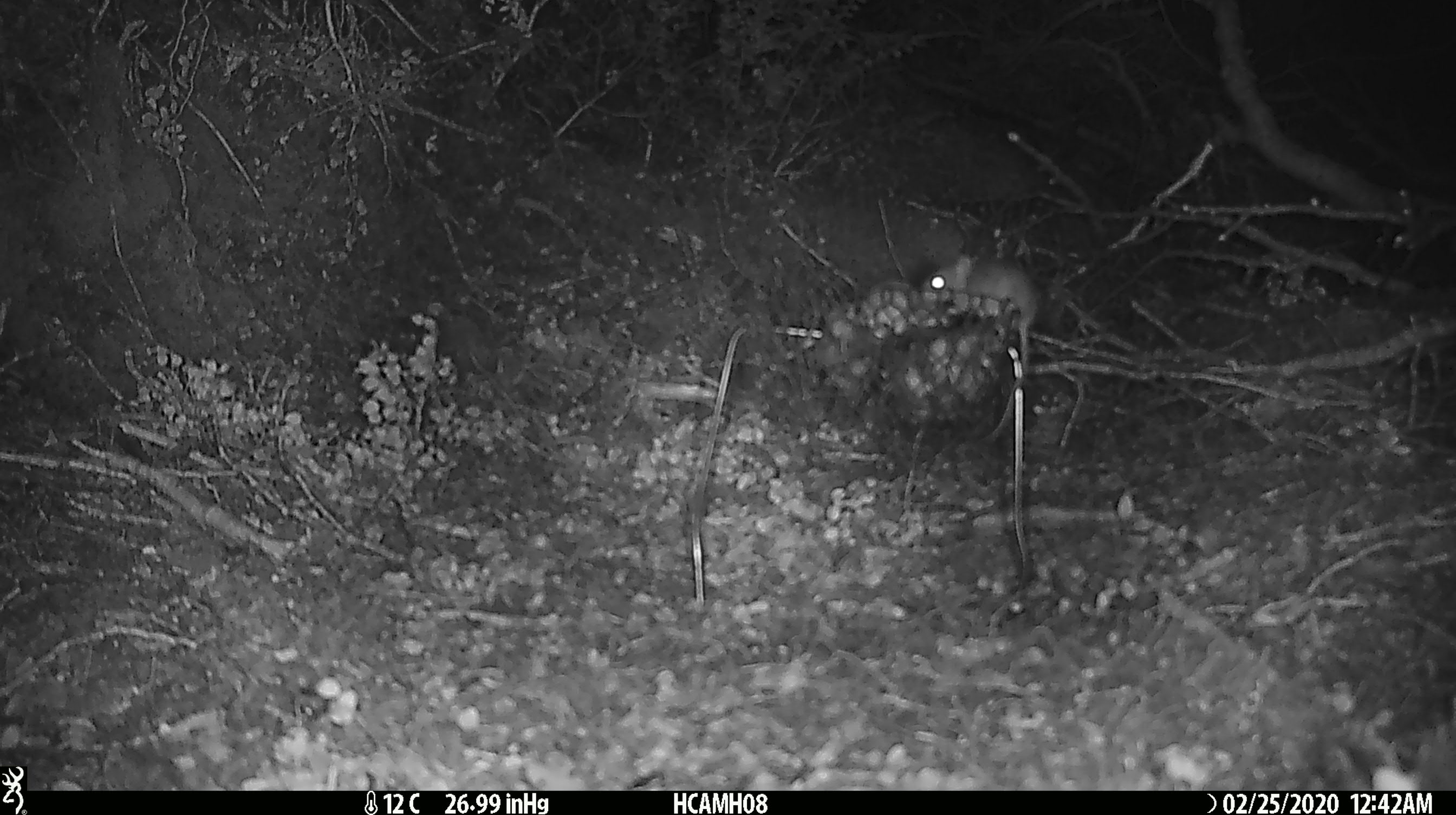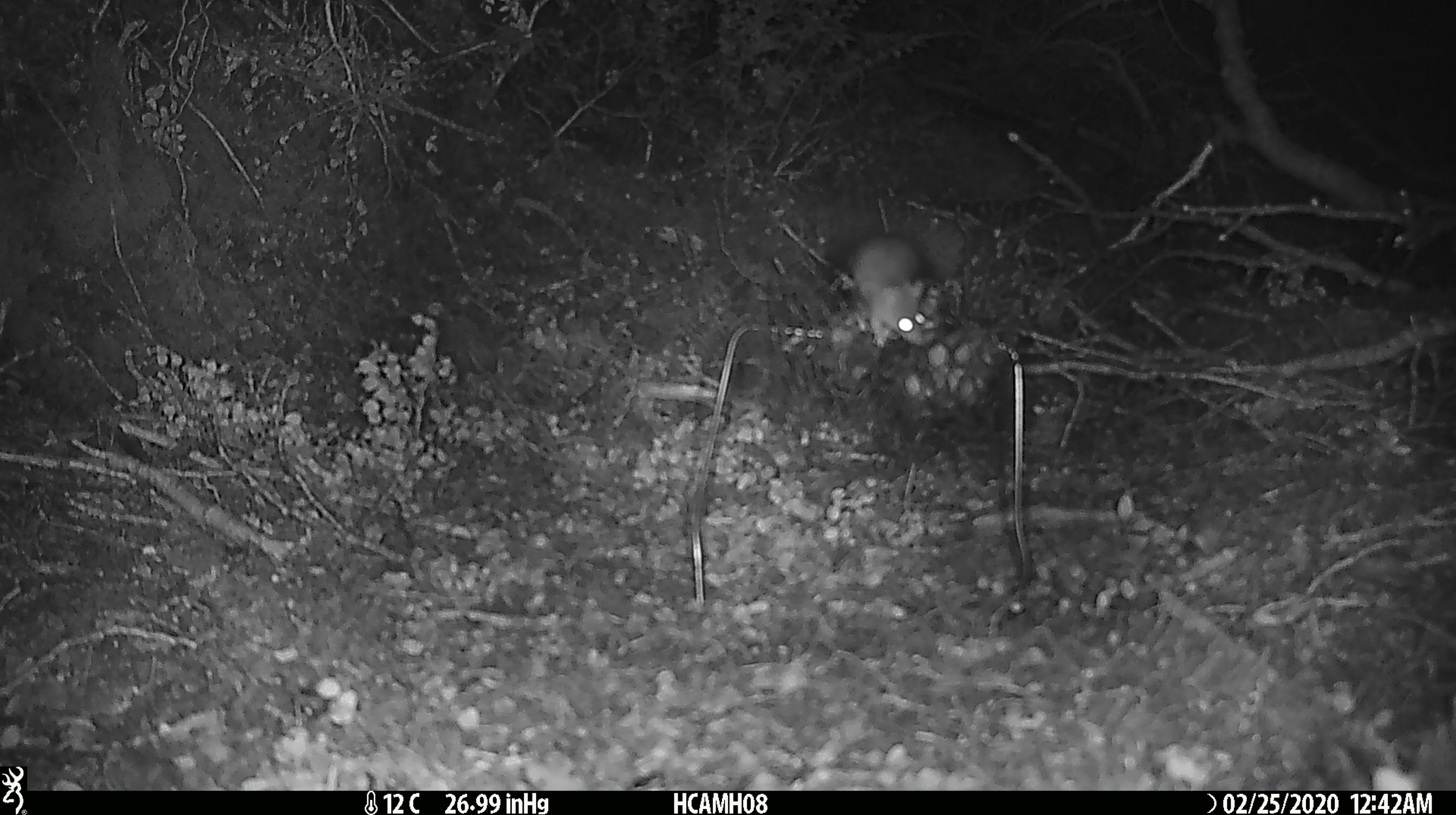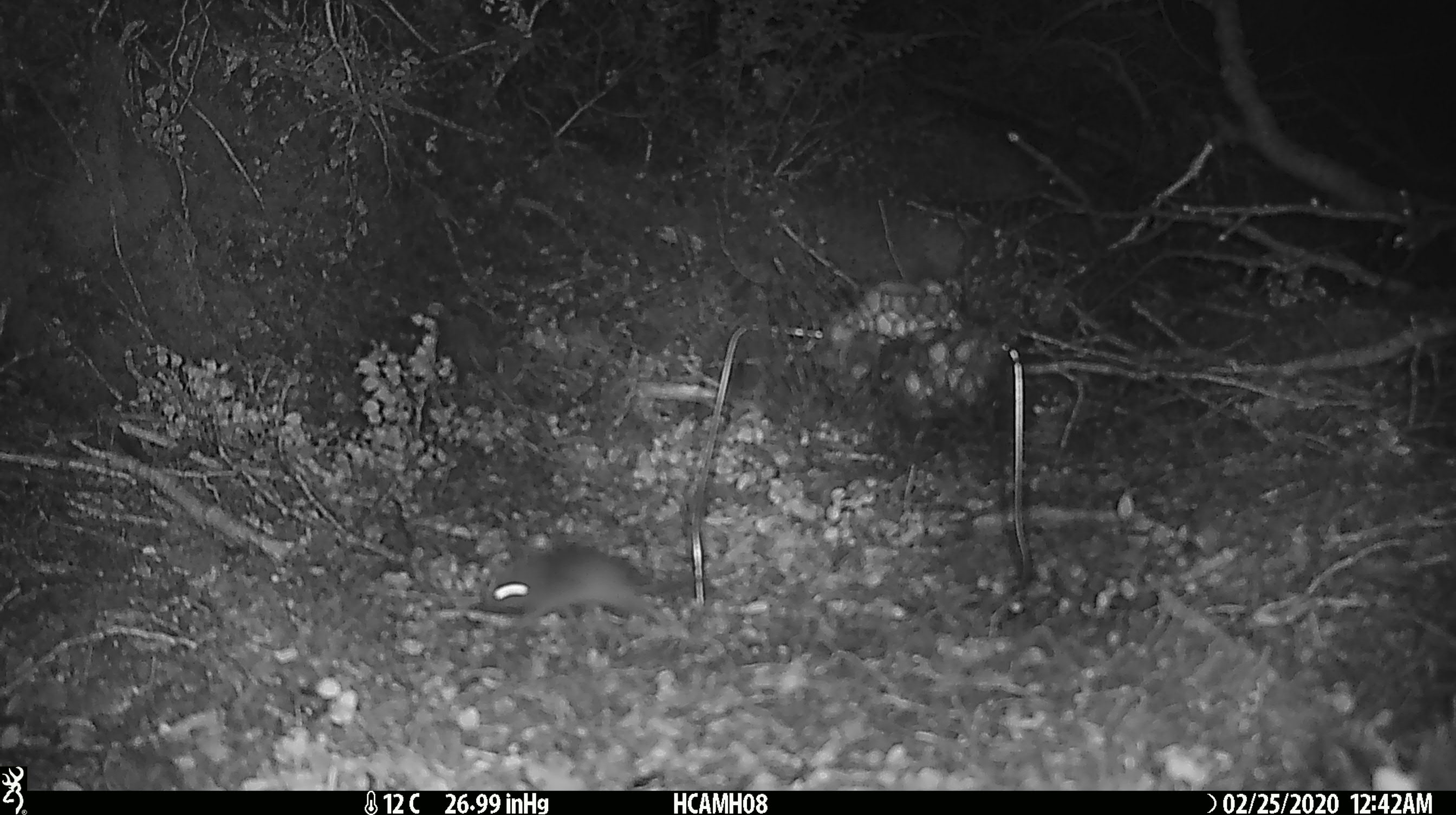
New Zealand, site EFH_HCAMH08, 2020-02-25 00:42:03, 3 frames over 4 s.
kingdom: Animalia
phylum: Chordata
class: Mammalia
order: Rodentia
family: Muridae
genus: Mus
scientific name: Mus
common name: mouse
Mouse (Mus).